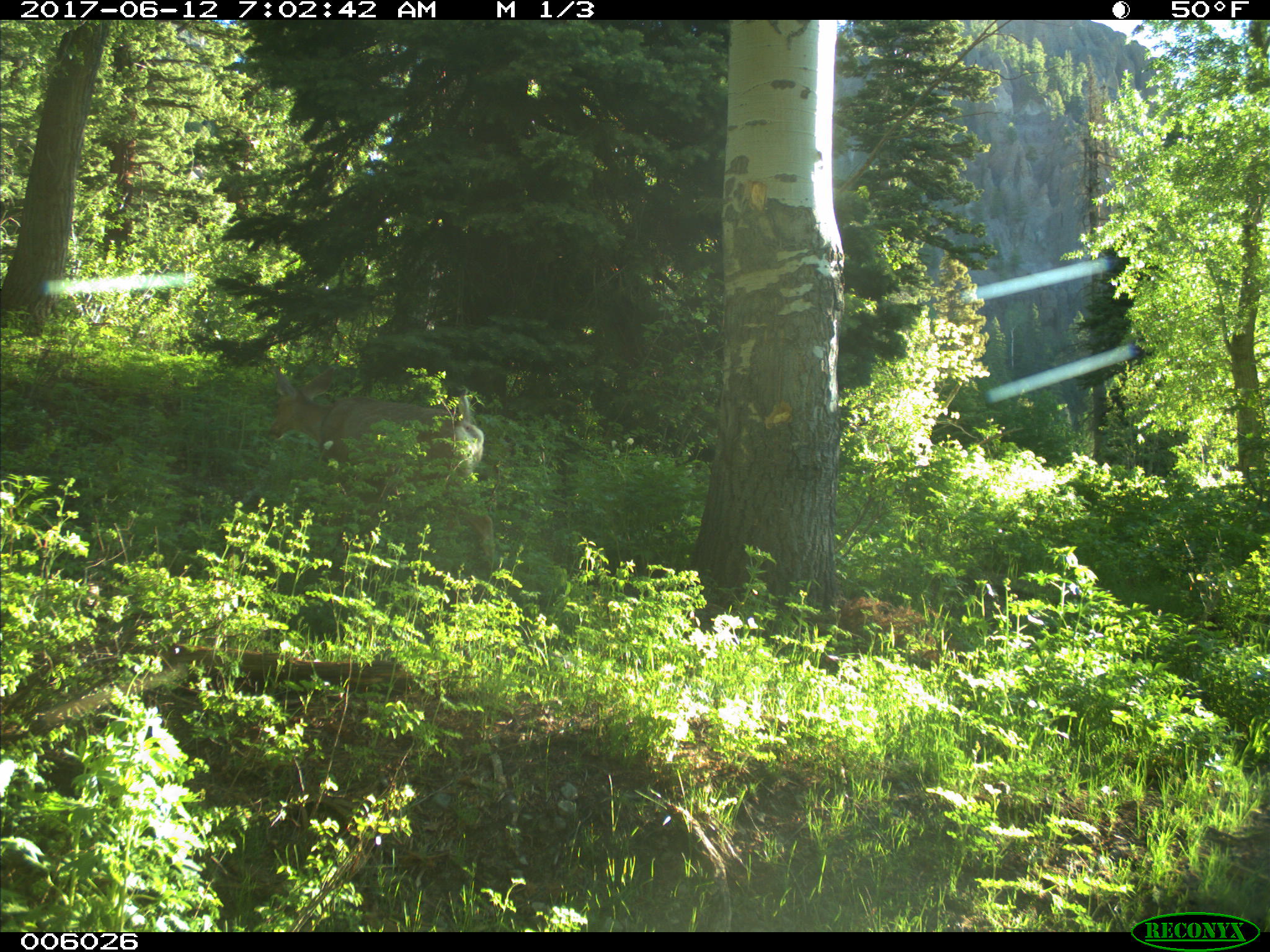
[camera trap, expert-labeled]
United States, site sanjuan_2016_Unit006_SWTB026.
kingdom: Animalia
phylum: Chordata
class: Mammalia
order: Artiodactyla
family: Cervidae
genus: Odocoileus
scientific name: Odocoileus hemionus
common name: mule deer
Odocoileus hemionus (mule deer).